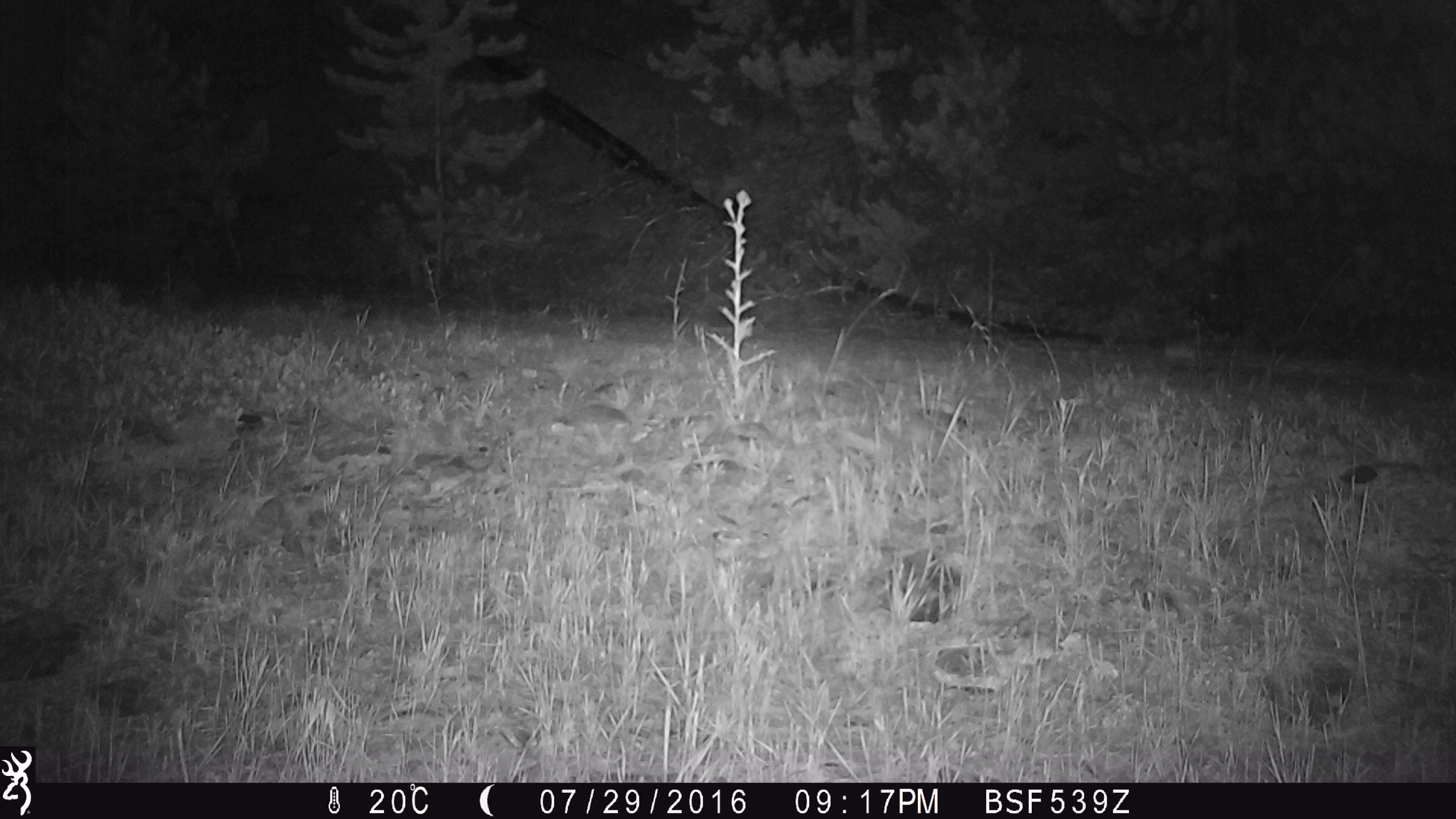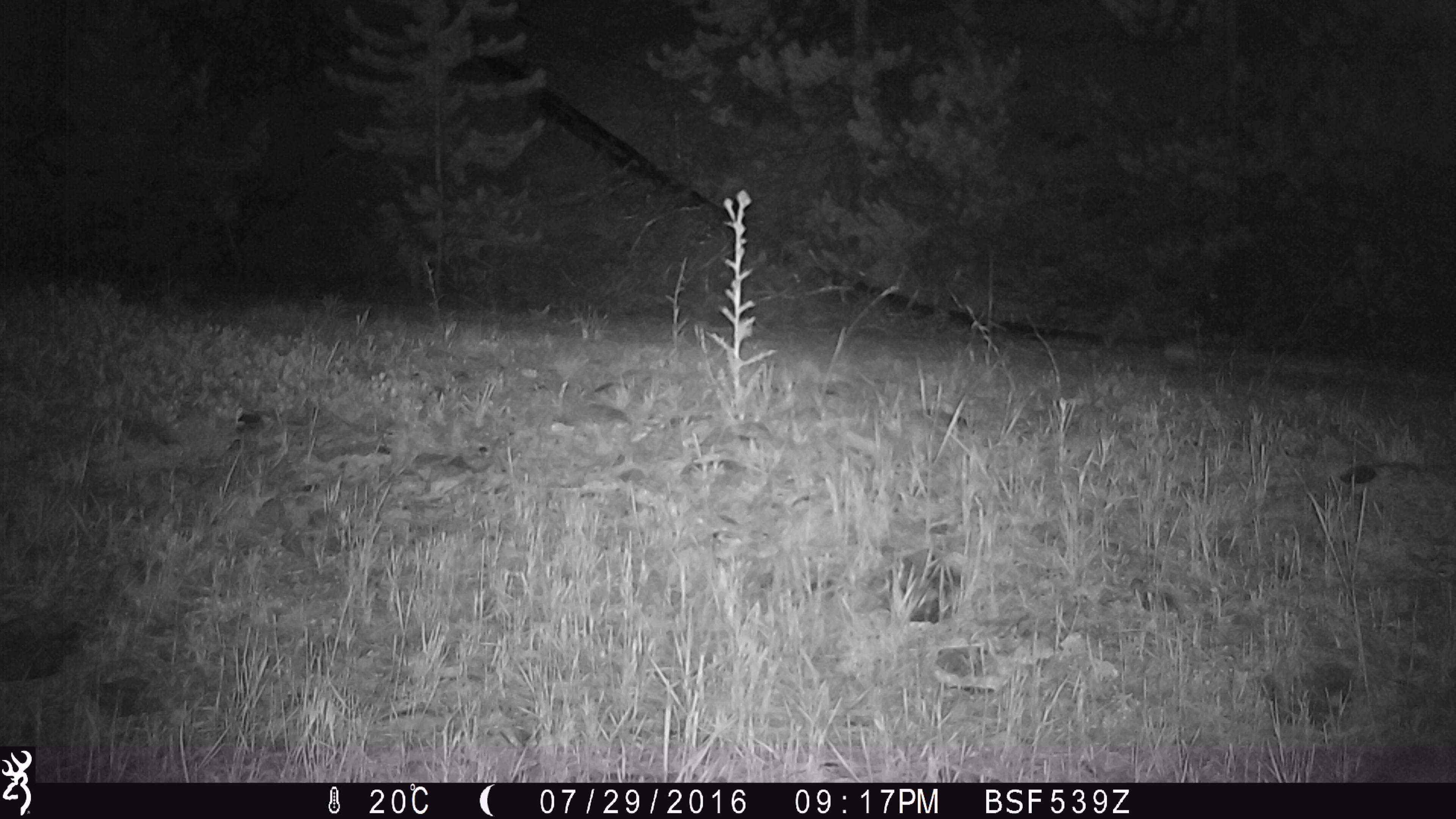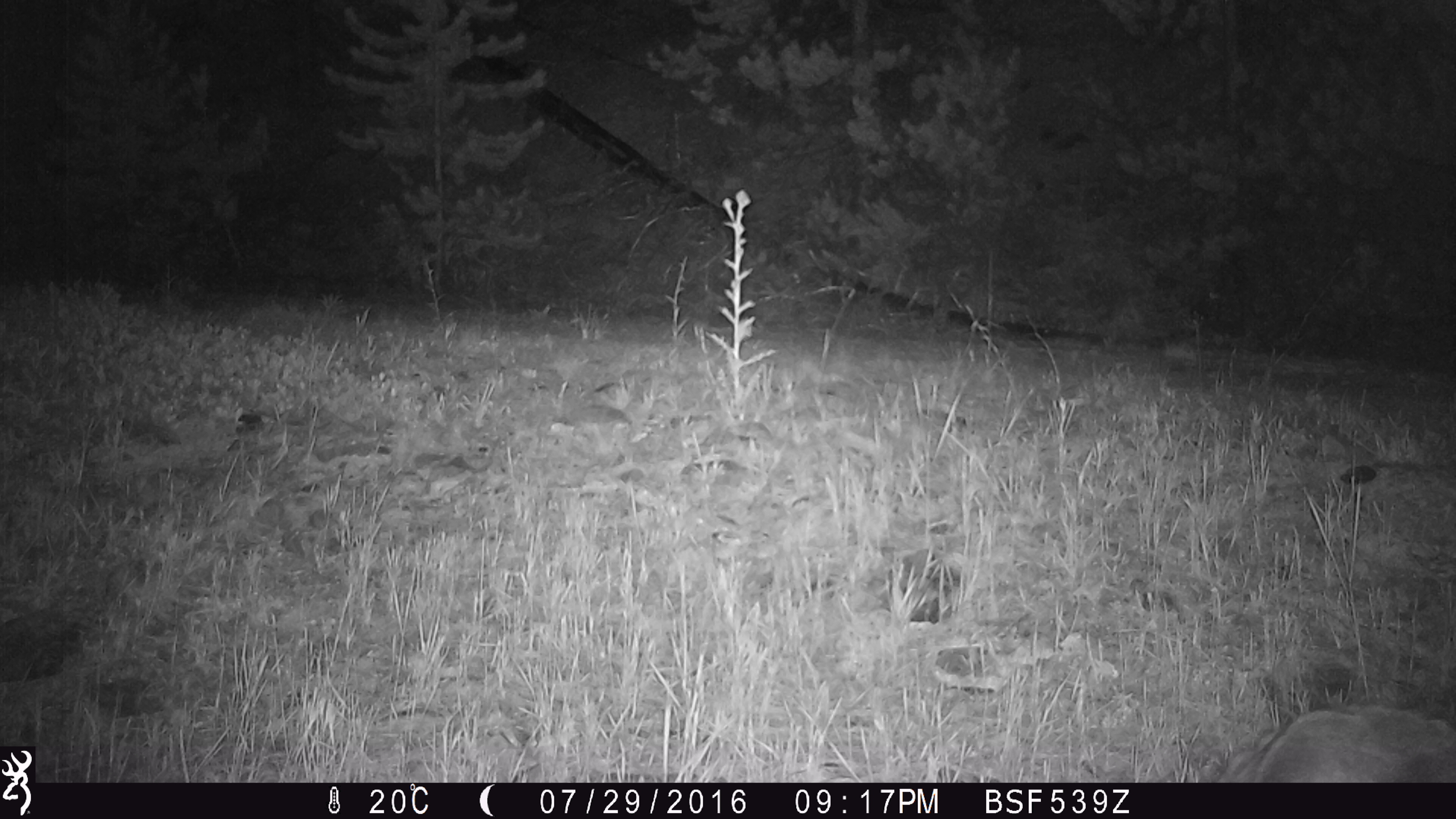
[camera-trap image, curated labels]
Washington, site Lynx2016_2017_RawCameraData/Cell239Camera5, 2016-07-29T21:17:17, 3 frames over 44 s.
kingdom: Animalia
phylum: Chordata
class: Mammalia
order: Artiodactyla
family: Cervidae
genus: Odocoileus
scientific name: Odocoileus hemionus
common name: mule deer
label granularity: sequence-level